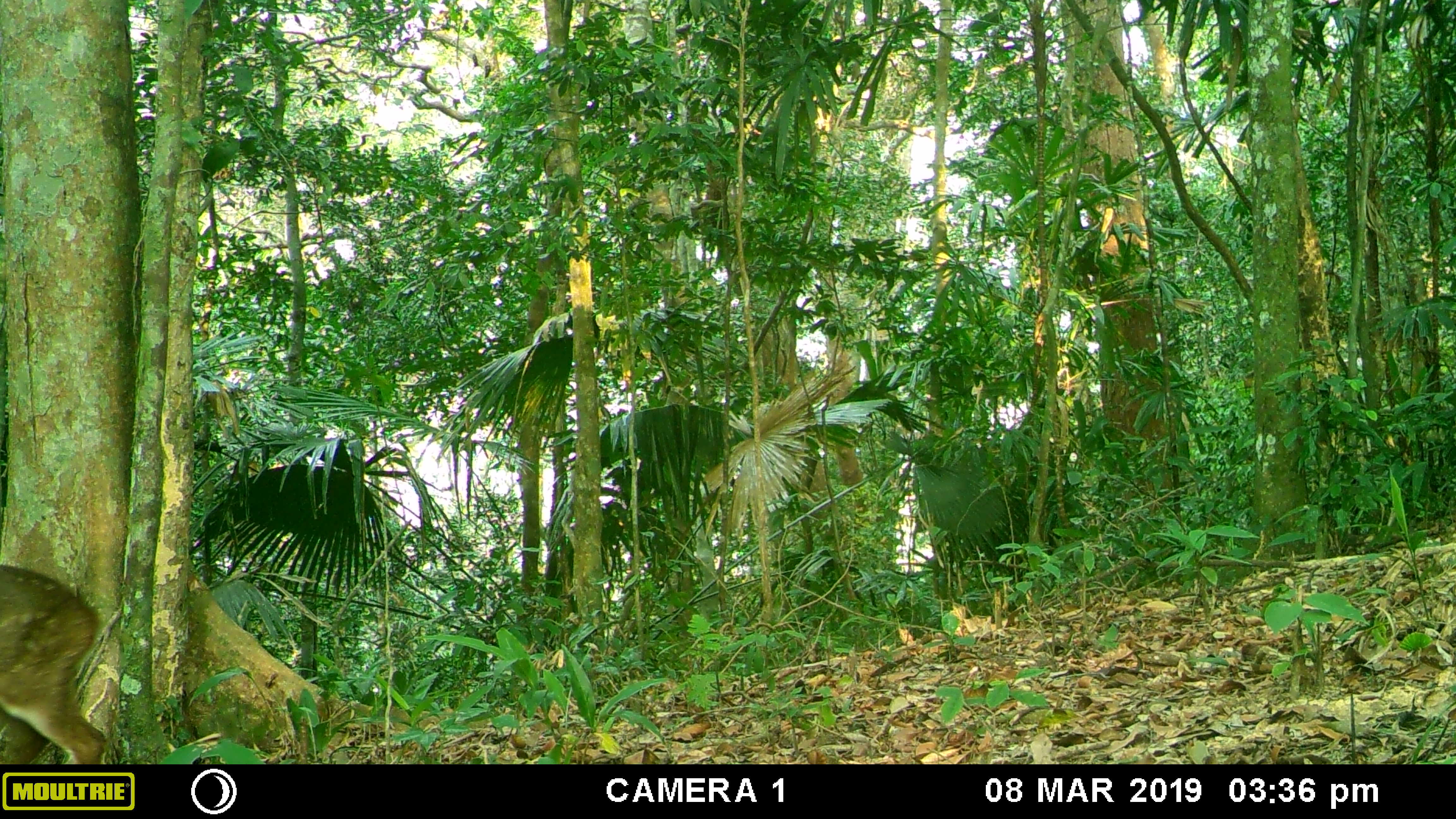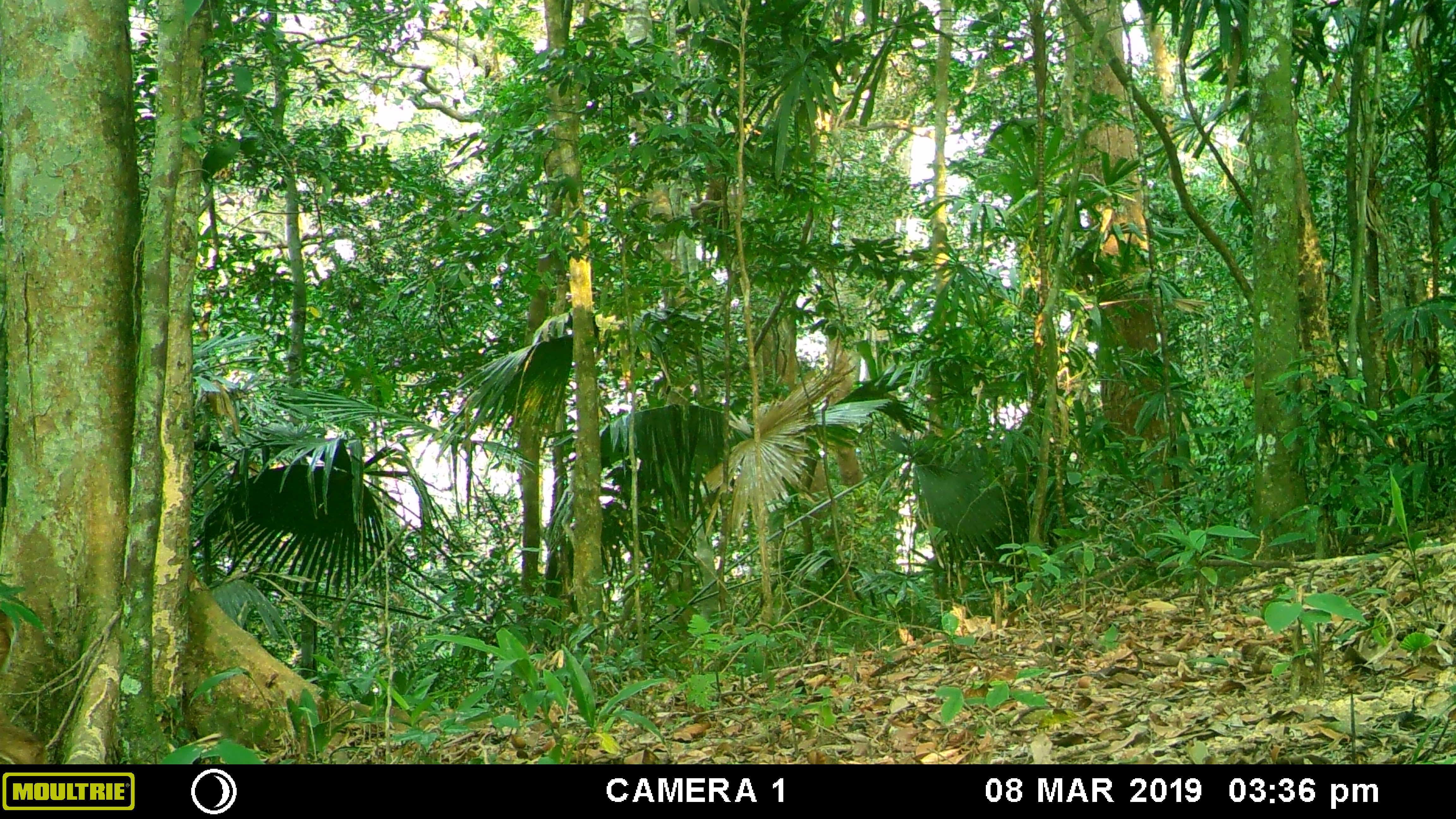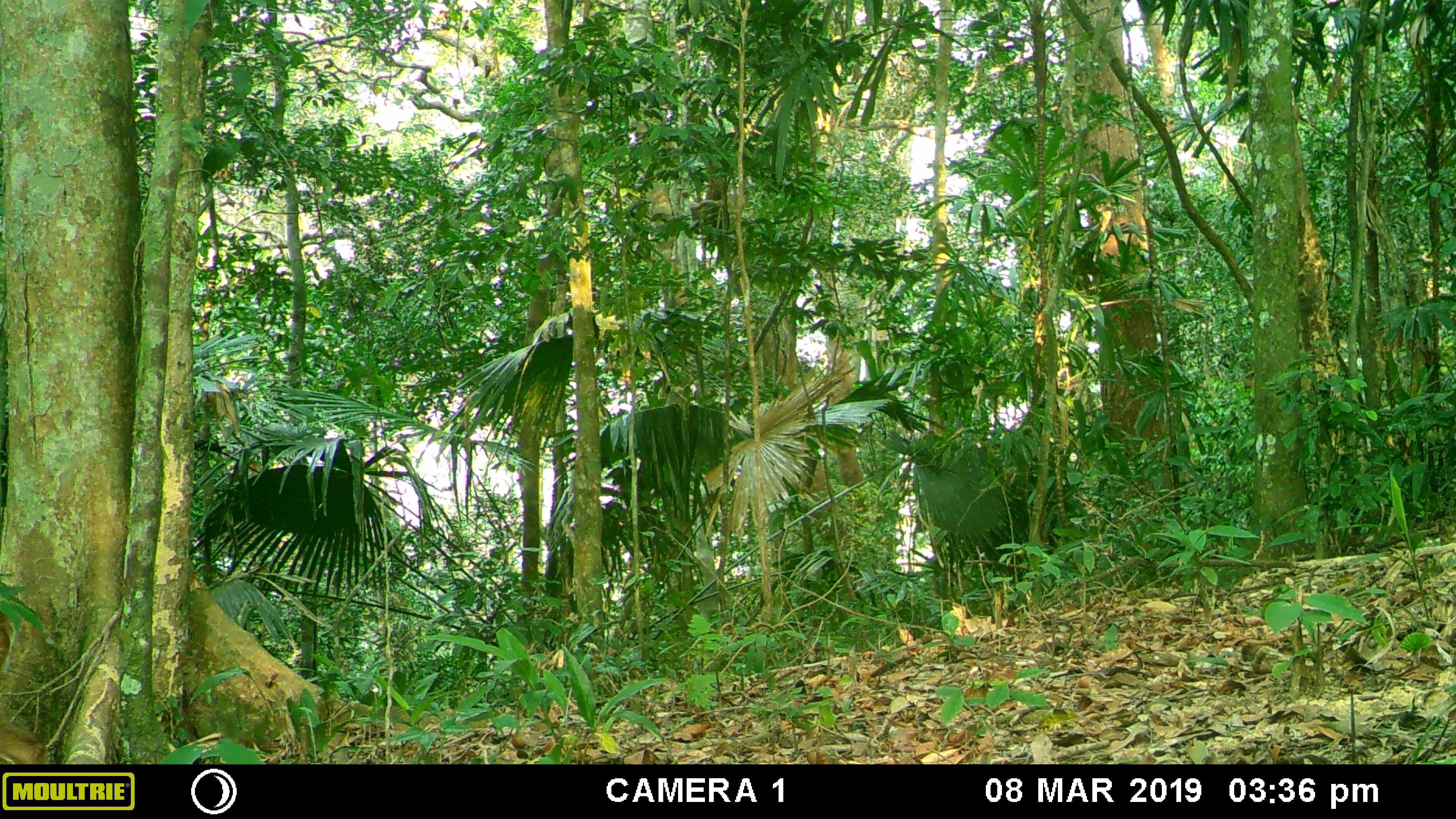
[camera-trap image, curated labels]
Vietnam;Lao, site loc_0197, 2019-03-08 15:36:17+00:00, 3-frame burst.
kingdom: Animalia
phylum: Chordata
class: Mammalia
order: Artiodactyla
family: Cervidae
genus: Muntiacus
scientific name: Muntiacus vuquangensis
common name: large-antlered muntjac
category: large antlered muntjac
Large antlered muntjac (large-antlered muntjac) (Muntiacus vuquangensis). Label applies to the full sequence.